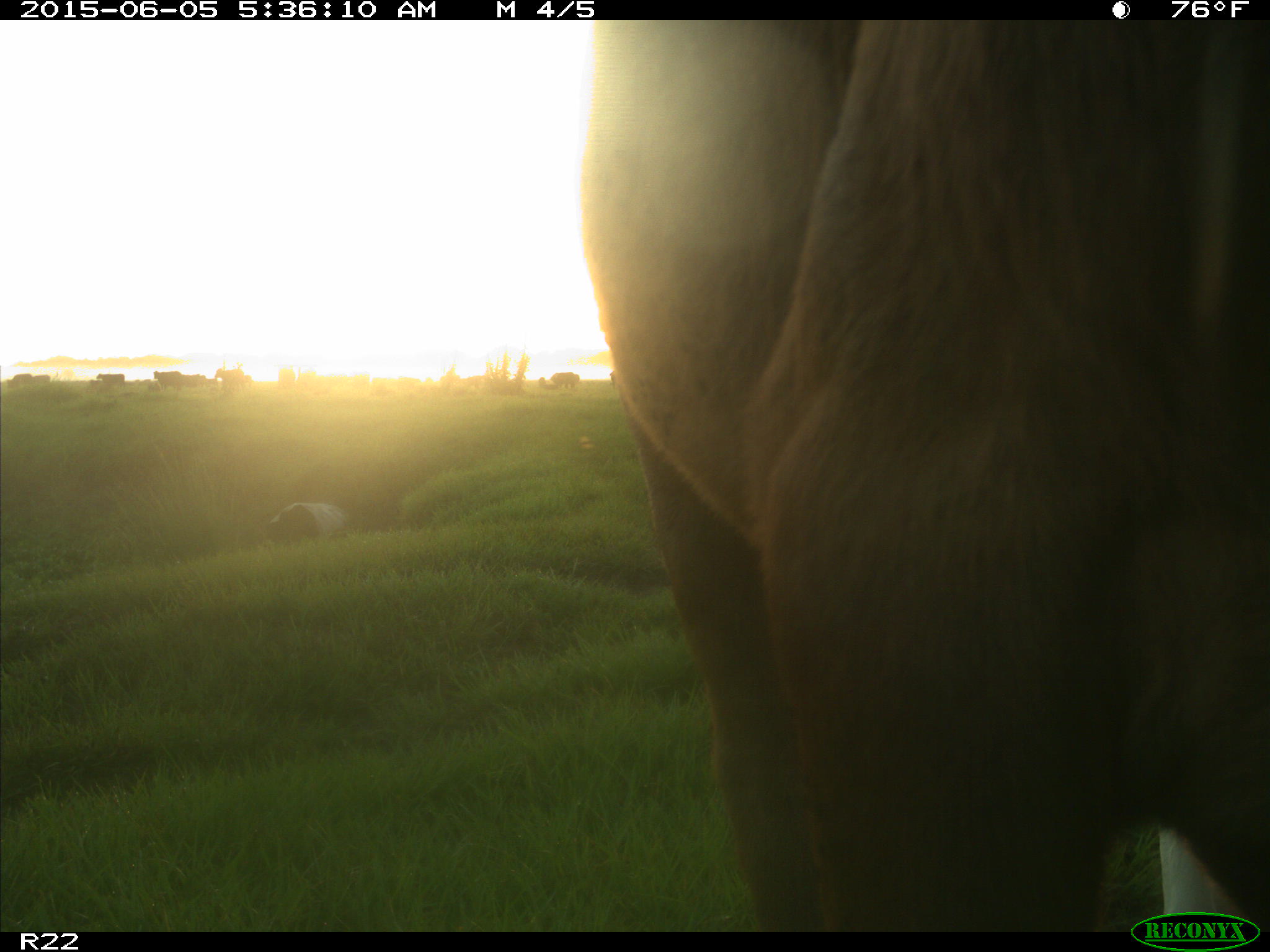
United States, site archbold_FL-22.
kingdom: Animalia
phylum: Chordata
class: Mammalia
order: Artiodactyla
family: Bovidae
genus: Bos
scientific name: Bos taurus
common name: domestic cow